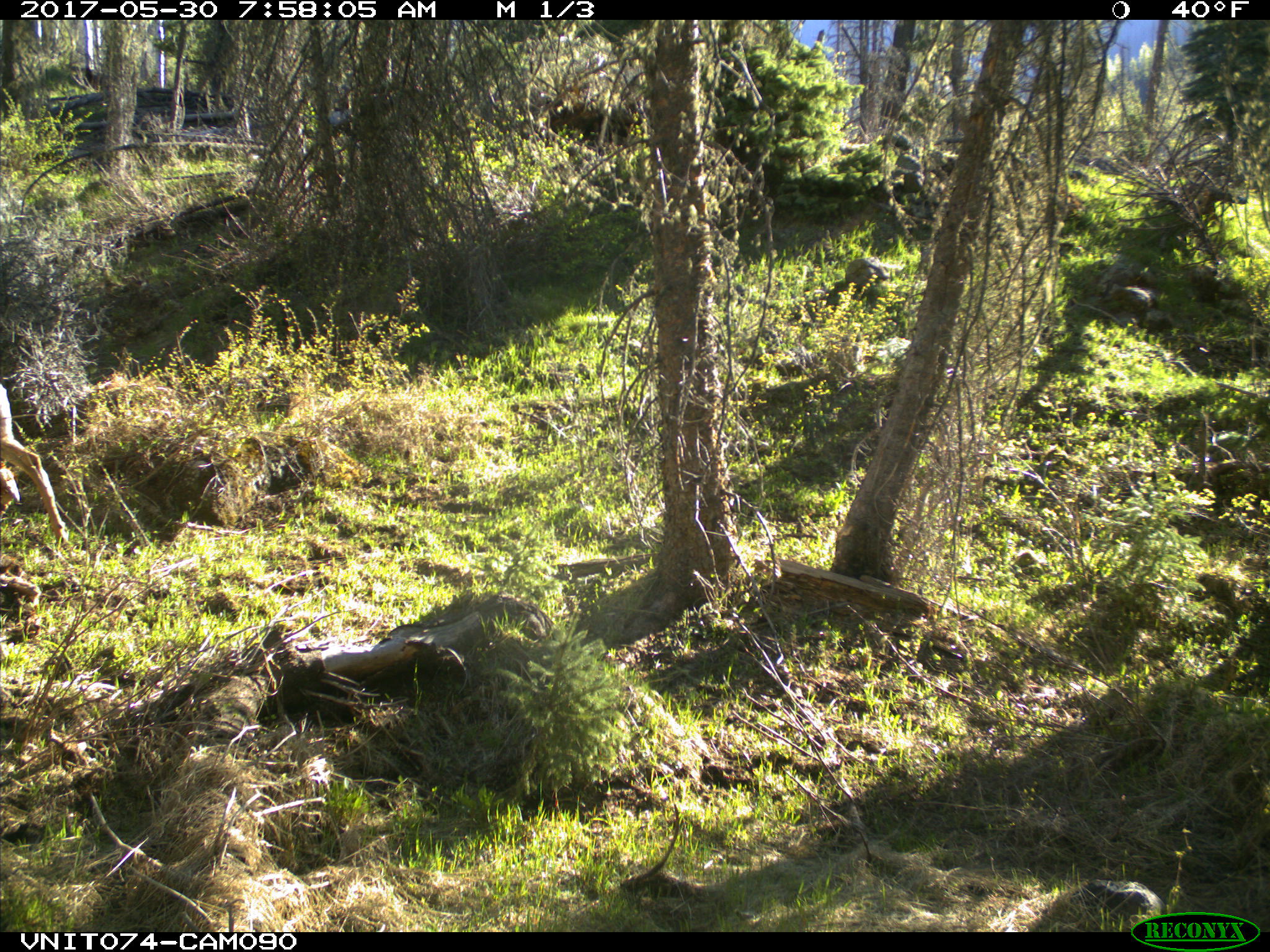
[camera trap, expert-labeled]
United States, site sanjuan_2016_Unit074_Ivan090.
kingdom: Animalia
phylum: Chordata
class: Mammalia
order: Artiodactyla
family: Cervidae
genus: Odocoileus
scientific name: Odocoileus hemionus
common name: mule deer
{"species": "Odocoileus hemionus (mule deer)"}